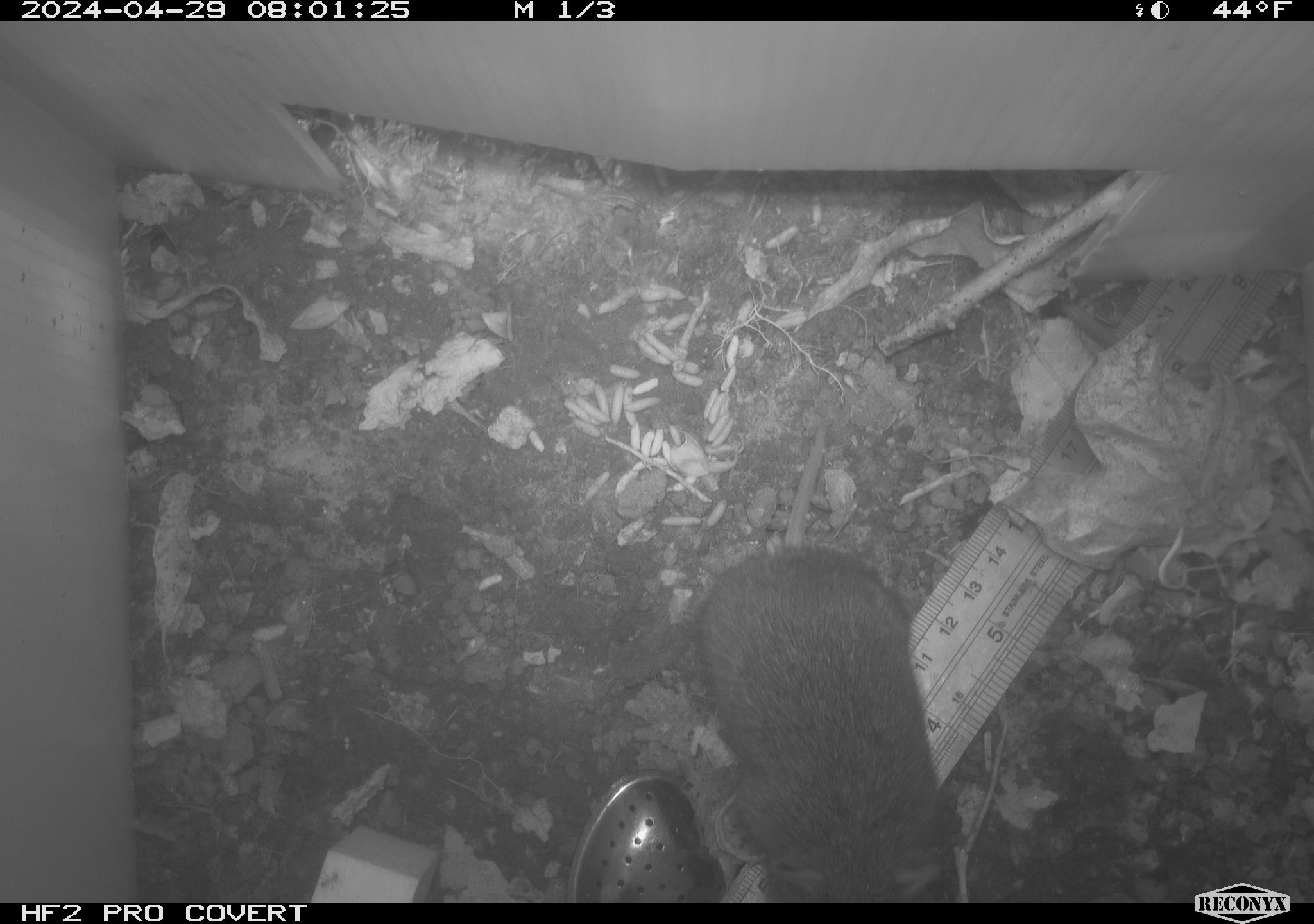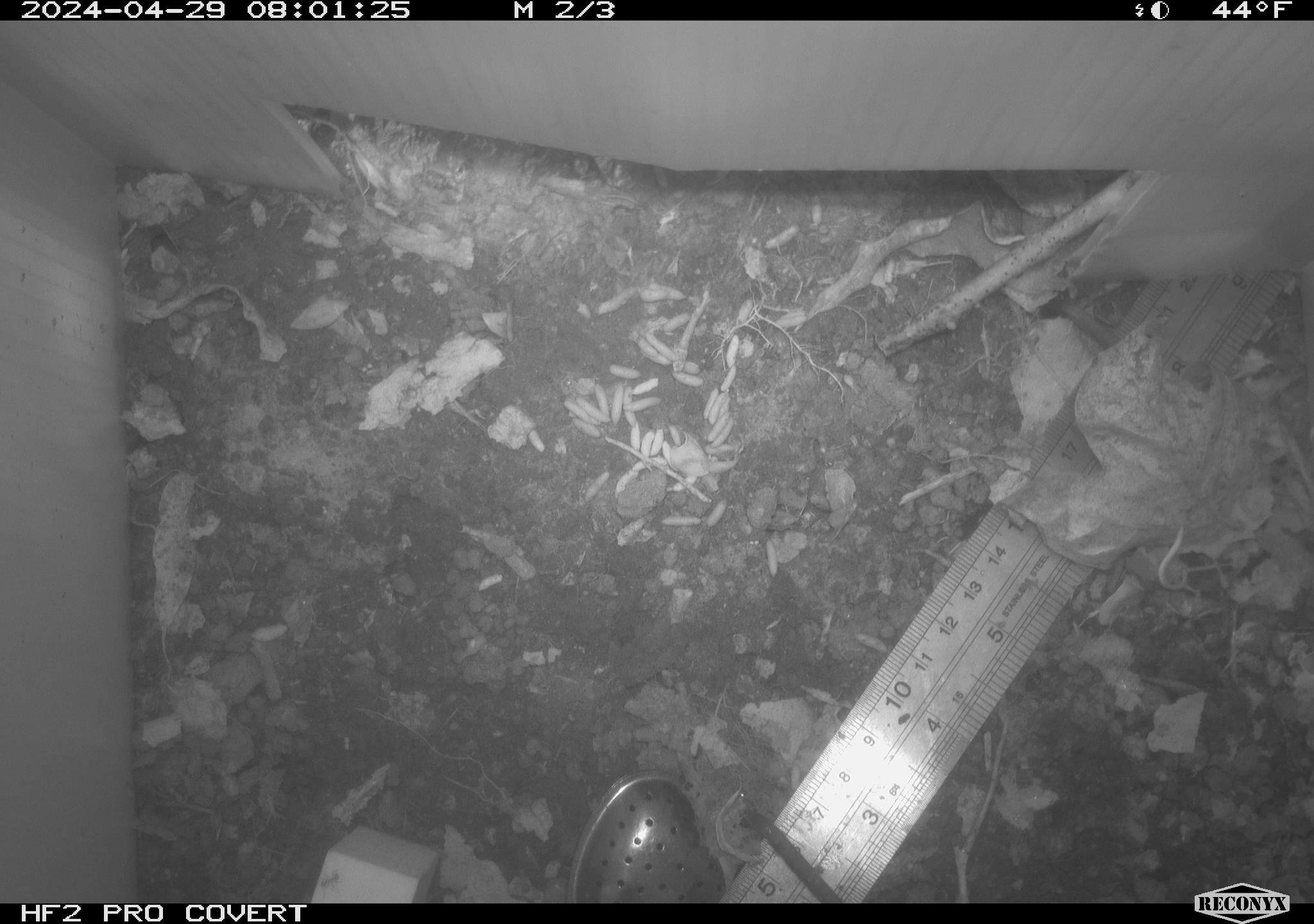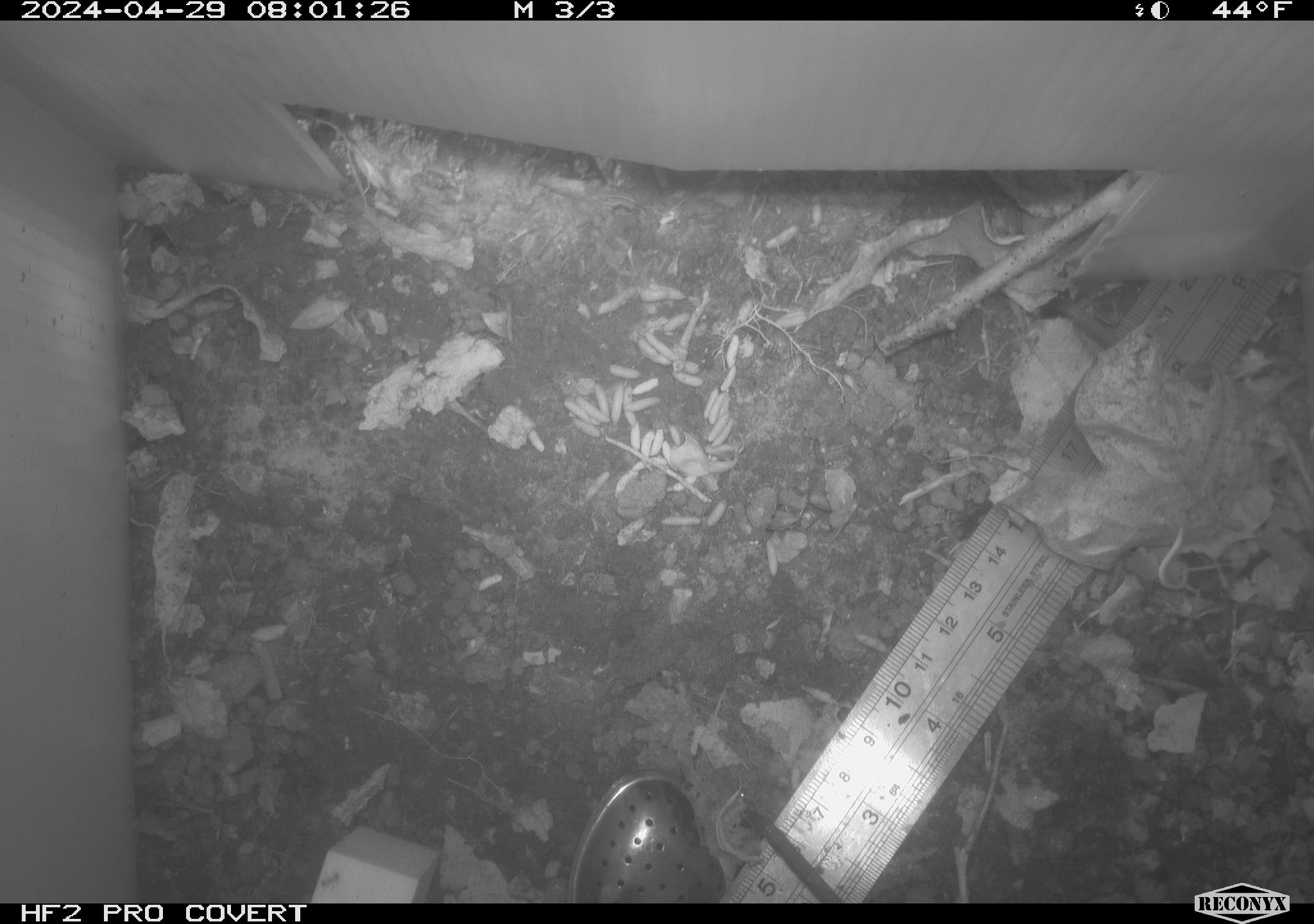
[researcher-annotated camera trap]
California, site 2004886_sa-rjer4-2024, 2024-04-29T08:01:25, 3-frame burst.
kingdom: Animalia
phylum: Chordata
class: Mammalia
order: Rodentia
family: Cricetidae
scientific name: Arvicolinae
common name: voles, lemmings, and muskrats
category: arvicolinae subfamily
Arvicolinae subfamily (voles, lemmings, and muskrats) (Arvicolinae).